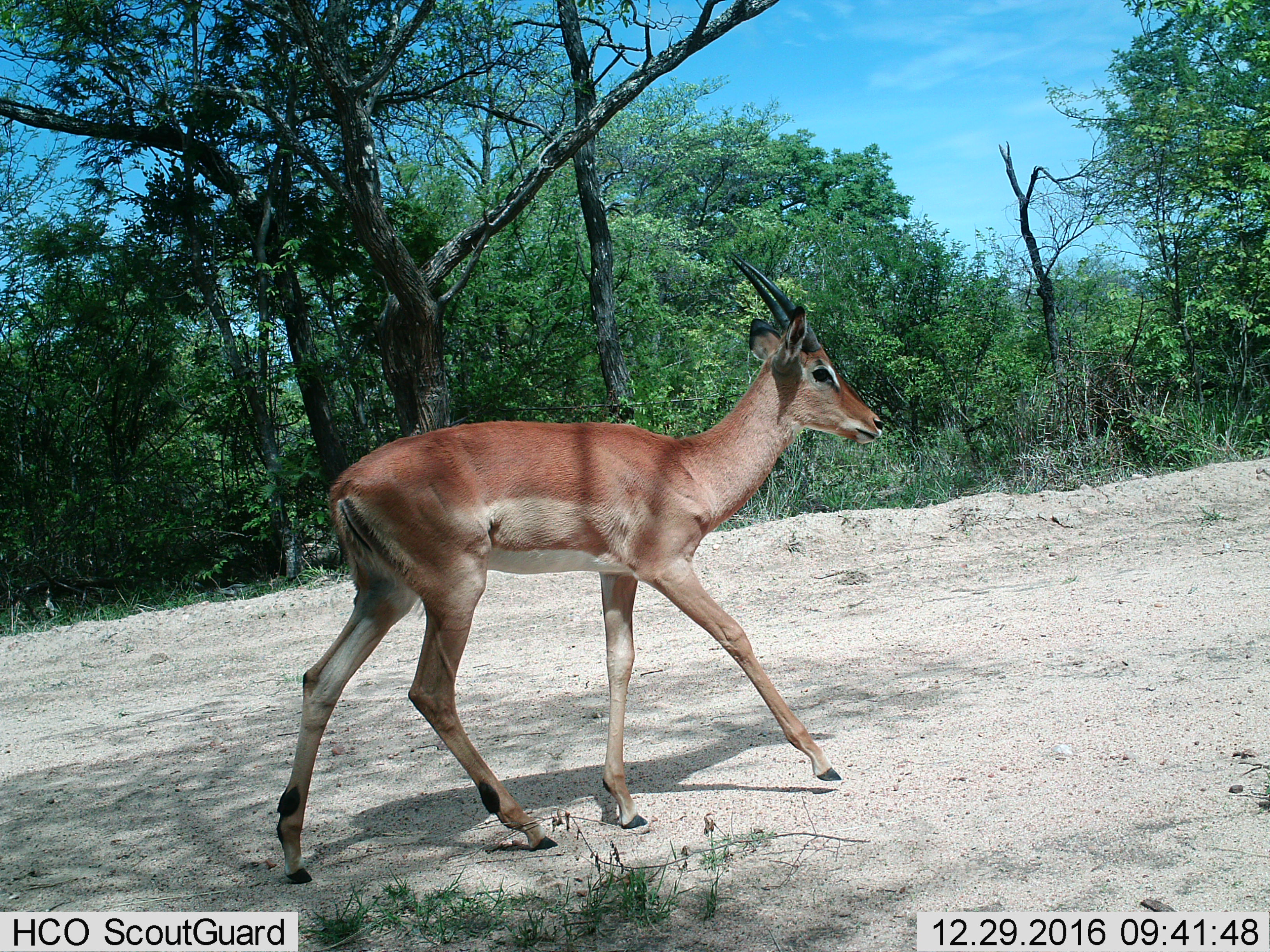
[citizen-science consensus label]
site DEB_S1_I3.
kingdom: Animalia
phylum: Chordata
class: Mammalia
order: Artiodactyla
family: Bovidae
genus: Aepyceros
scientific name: Aepyceros melampus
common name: impala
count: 1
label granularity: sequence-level